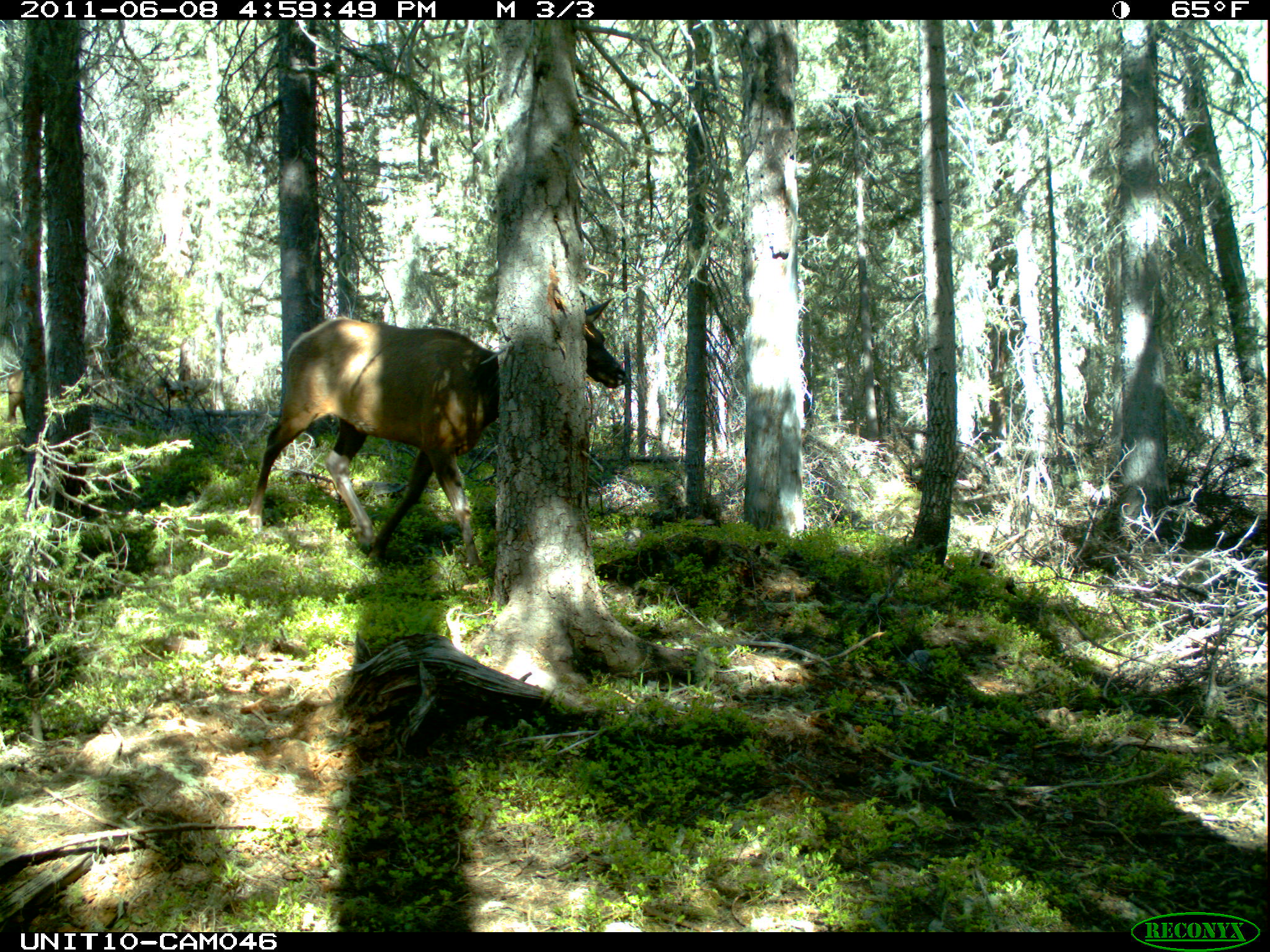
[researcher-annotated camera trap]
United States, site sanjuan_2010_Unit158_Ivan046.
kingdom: Animalia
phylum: Chordata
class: Mammalia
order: Artiodactyla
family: Cervidae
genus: Cervus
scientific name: Cervus elaphus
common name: red deer